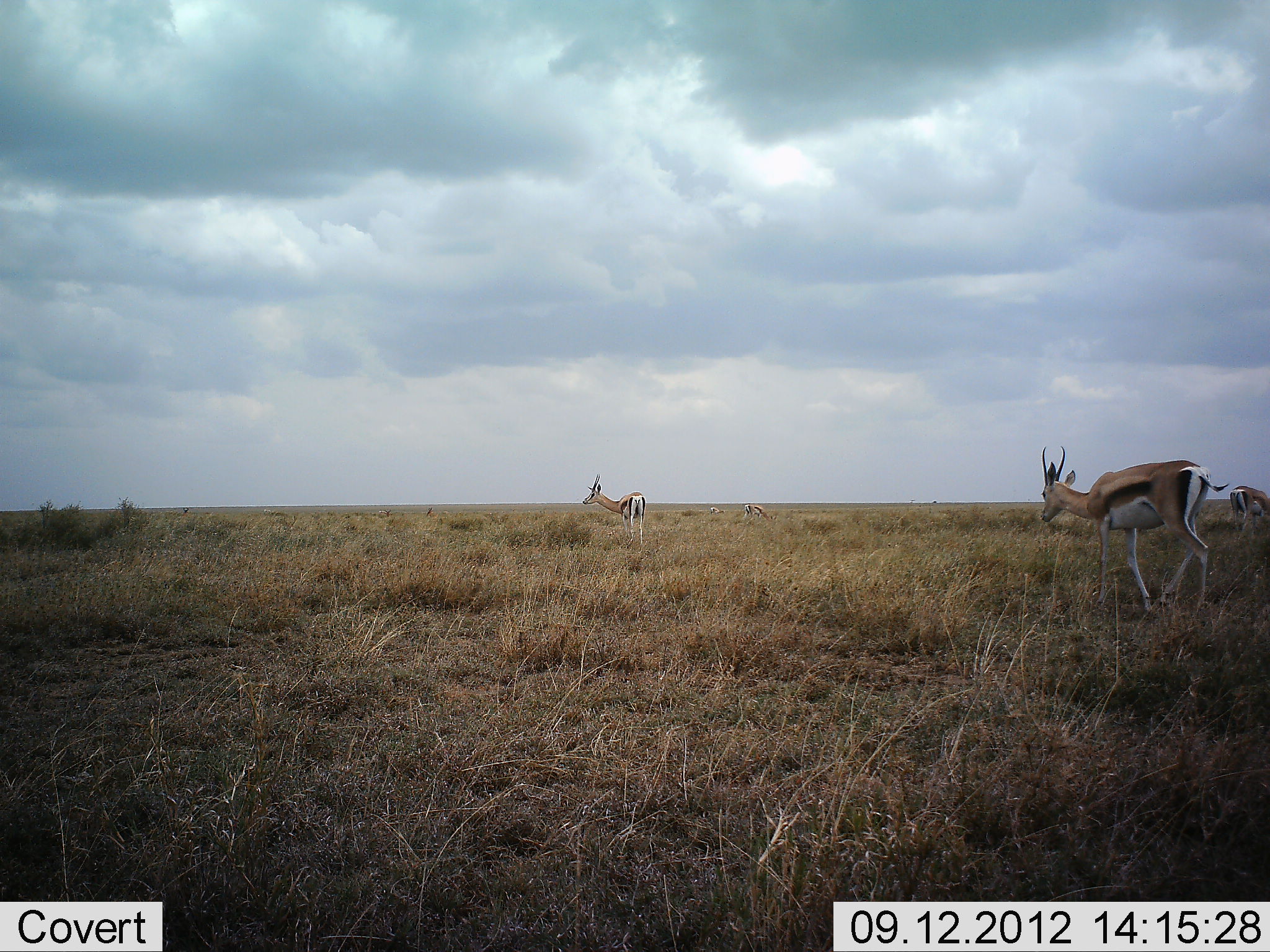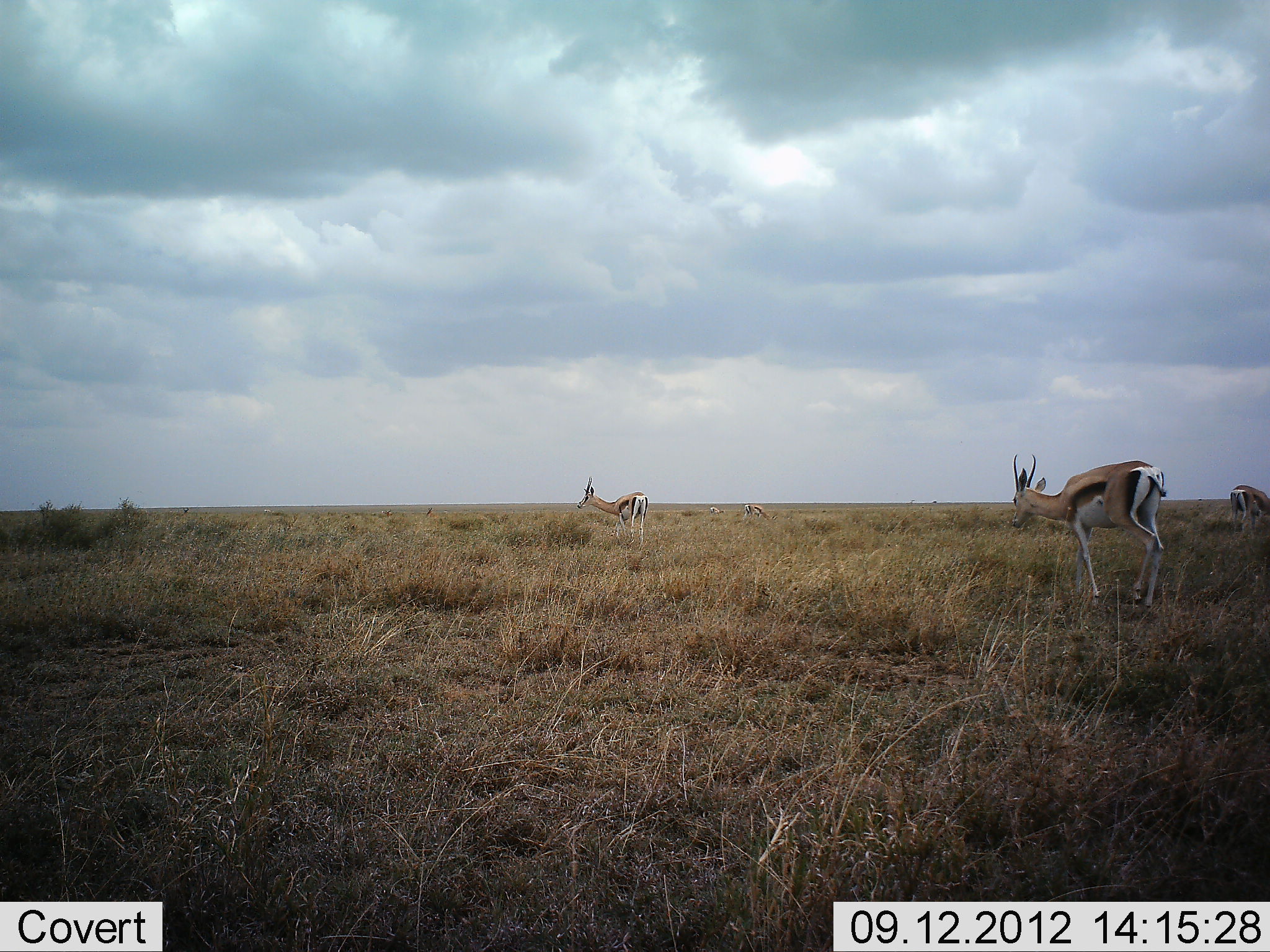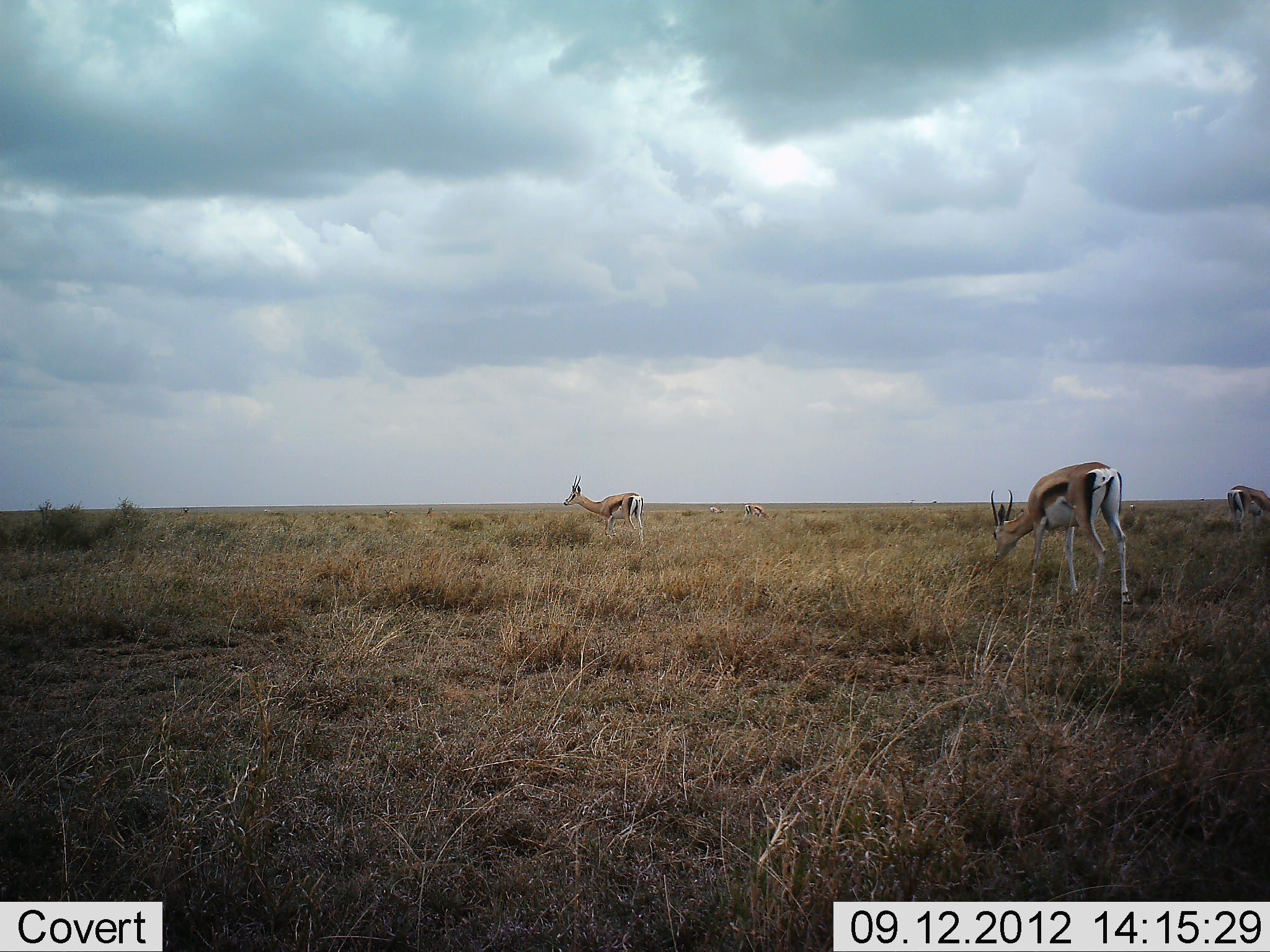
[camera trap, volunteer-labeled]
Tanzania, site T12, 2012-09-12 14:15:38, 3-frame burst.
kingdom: Animalia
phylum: Chordata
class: Mammalia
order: Artiodactyla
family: Bovidae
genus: Eudorcas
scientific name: Eudorcas thomsonii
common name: thomson's gazelle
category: gazellethomsons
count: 4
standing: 70%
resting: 0%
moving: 50%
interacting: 0%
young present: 0%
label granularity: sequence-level